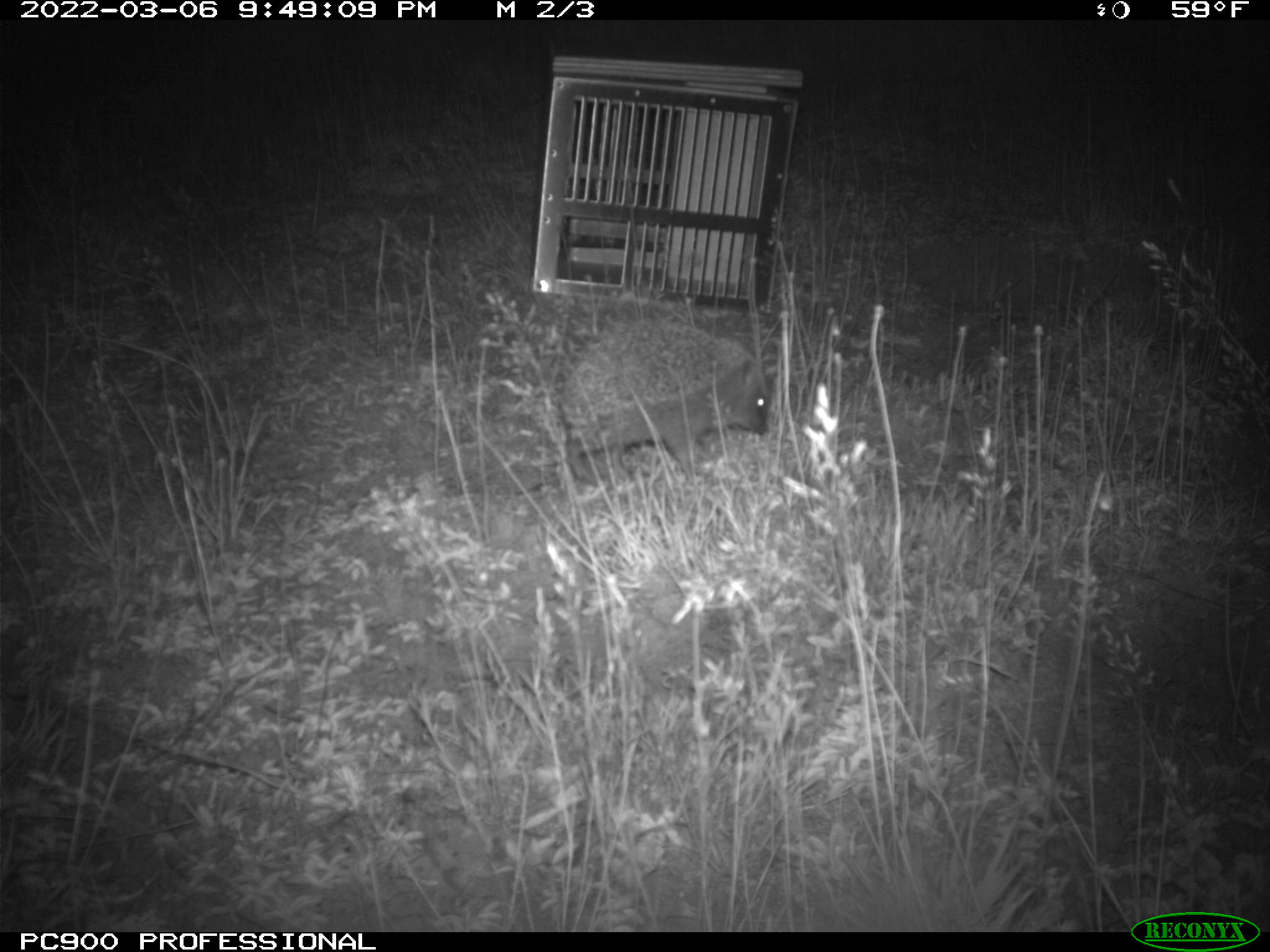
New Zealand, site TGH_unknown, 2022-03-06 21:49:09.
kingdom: Animalia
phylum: Chordata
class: Mammalia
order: Eulipotyphla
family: Erinaceidae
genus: Erinaceus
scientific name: Erinaceus europaeus europaeus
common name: european hedgehog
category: hedgehog